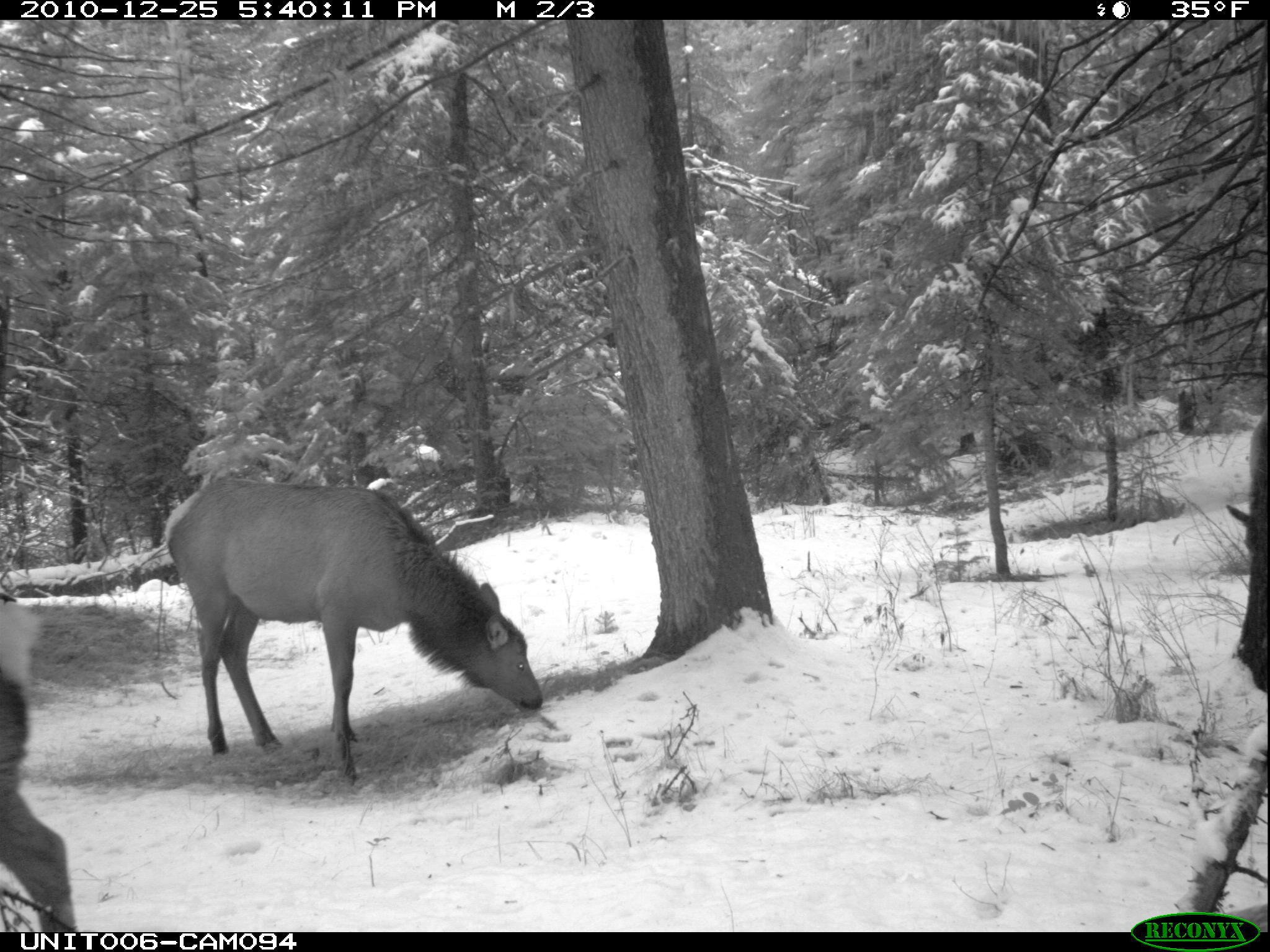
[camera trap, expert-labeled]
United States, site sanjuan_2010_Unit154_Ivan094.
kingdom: Animalia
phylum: Chordata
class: Mammalia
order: Artiodactyla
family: Cervidae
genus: Cervus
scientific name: Cervus elaphus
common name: red deer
Cervus elaphus (red deer).